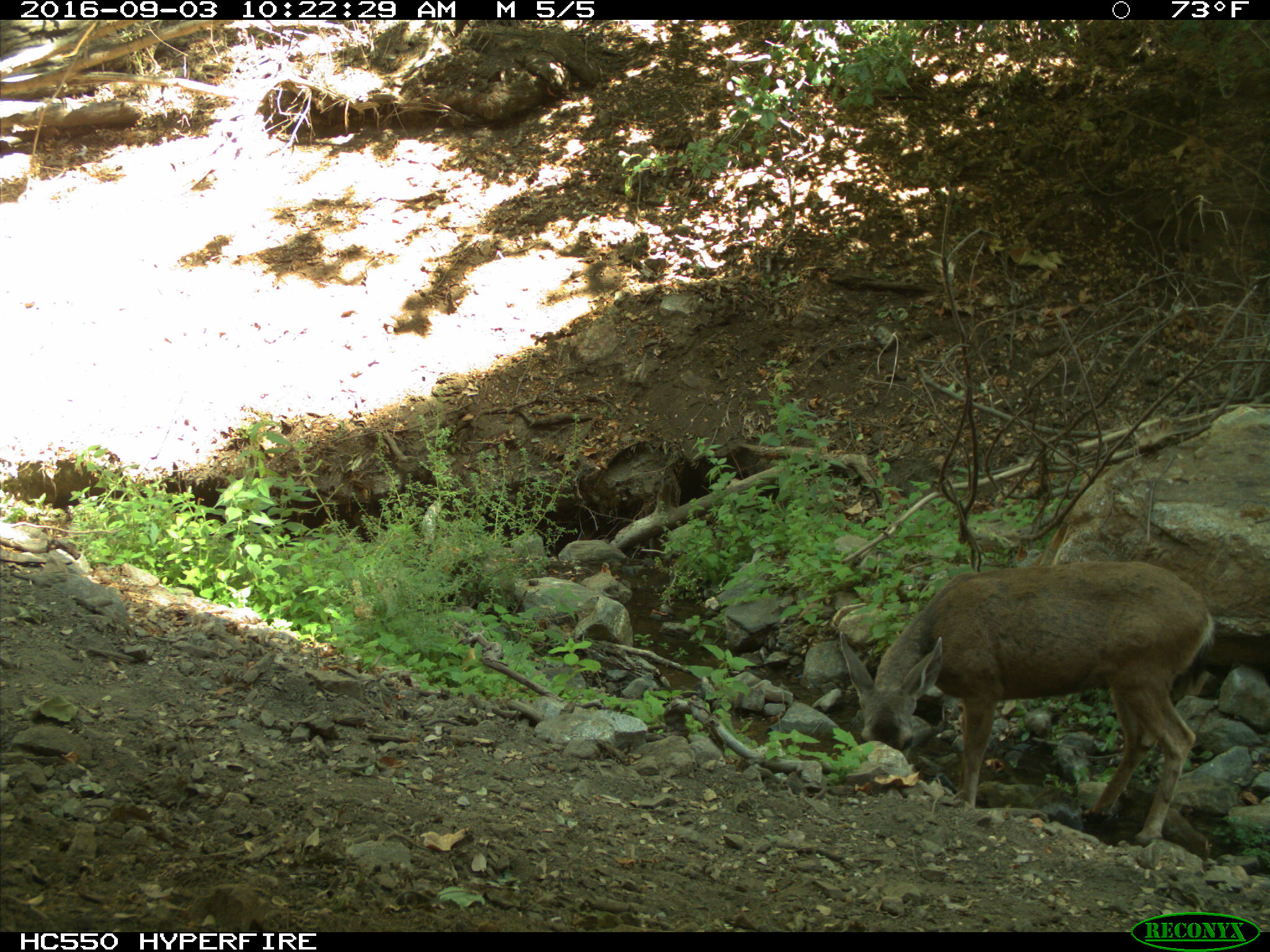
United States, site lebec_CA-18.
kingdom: Animalia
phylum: Chordata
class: Mammalia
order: Artiodactyla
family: Cervidae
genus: Odocoileus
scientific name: Odocoileus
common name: deer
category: unidentified deer